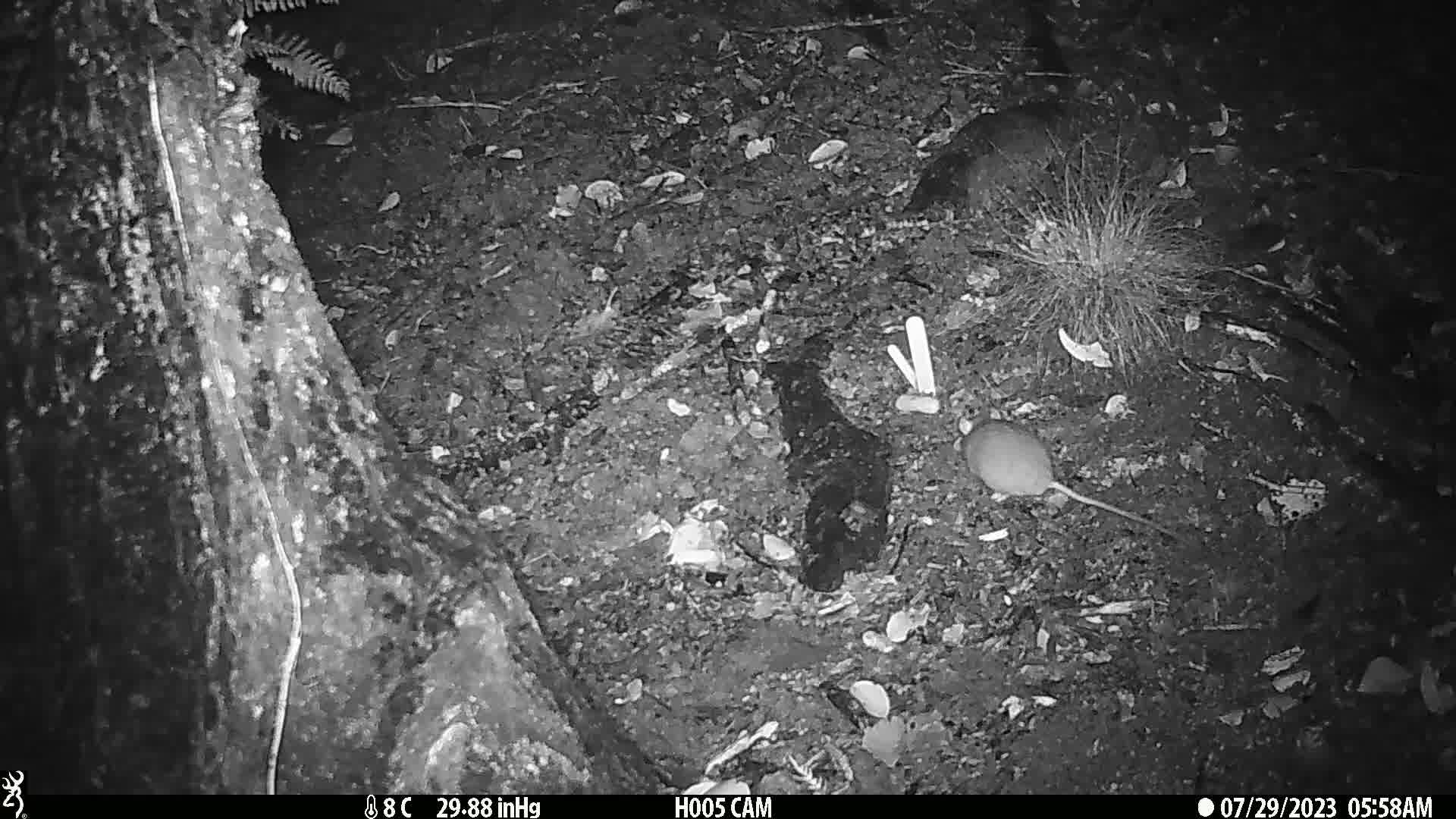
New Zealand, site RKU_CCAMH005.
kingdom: Animalia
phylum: Chordata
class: Mammalia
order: Rodentia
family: Muridae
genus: Rattus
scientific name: Rattus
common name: rat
Rat (Rattus).